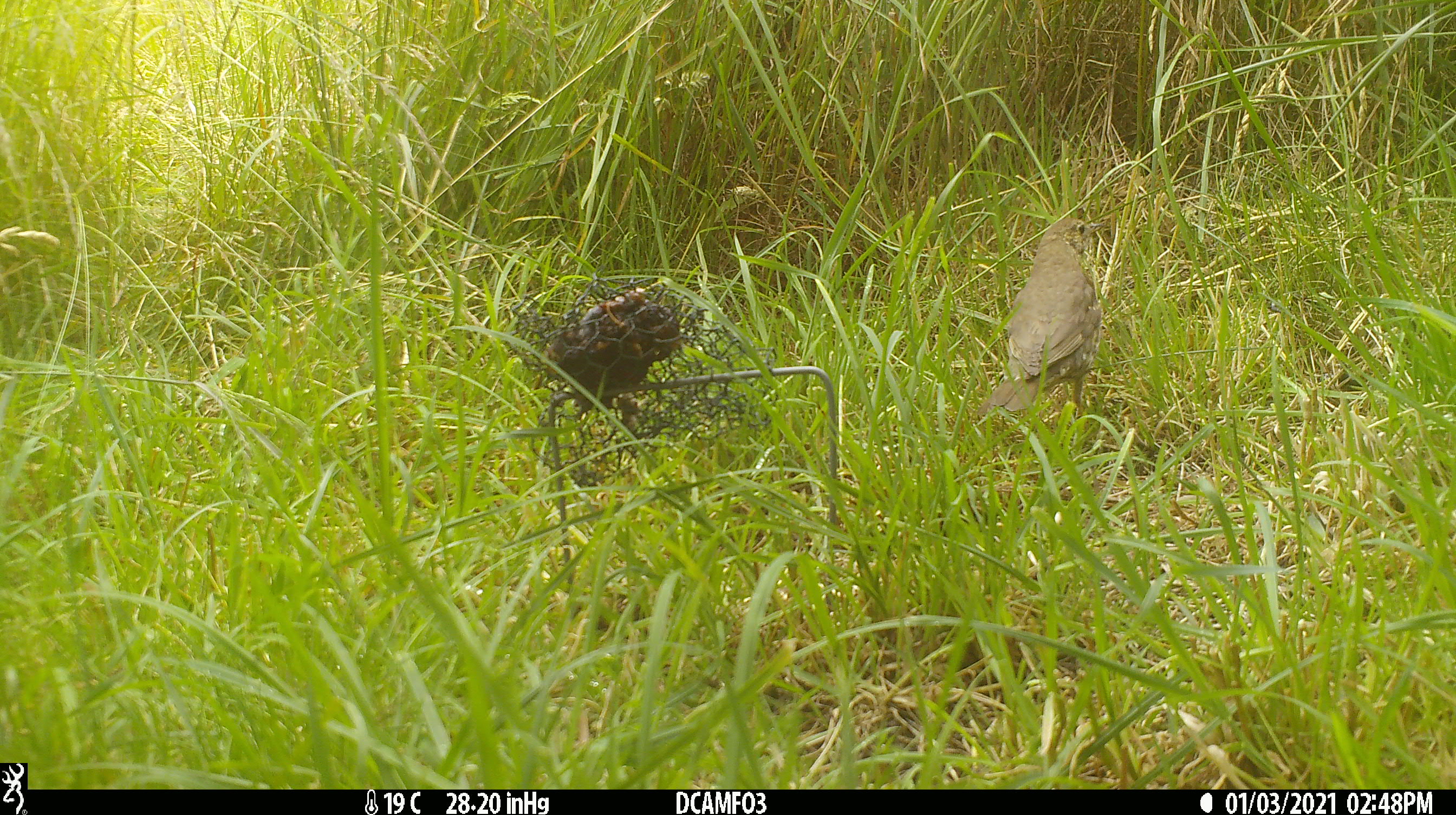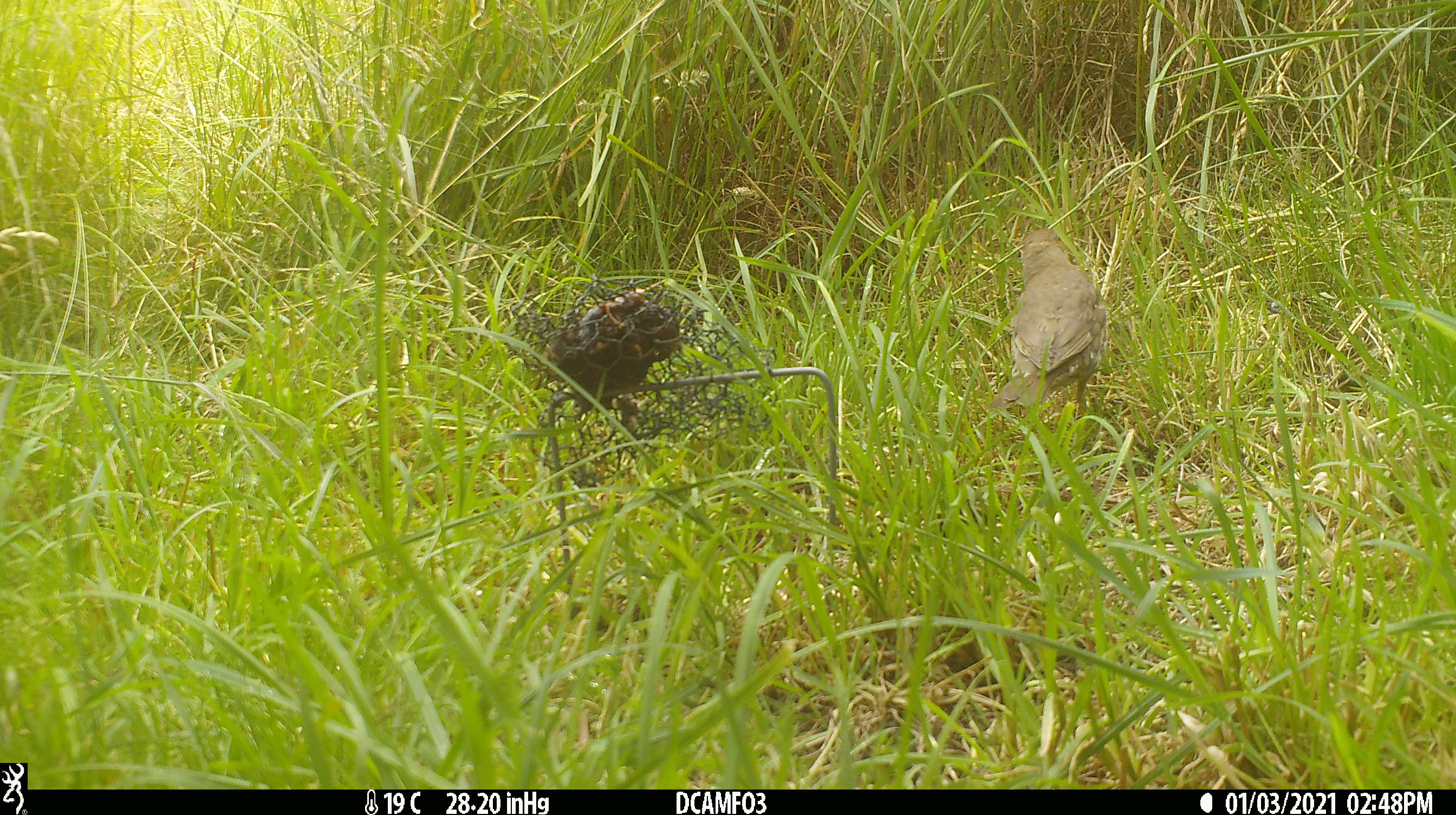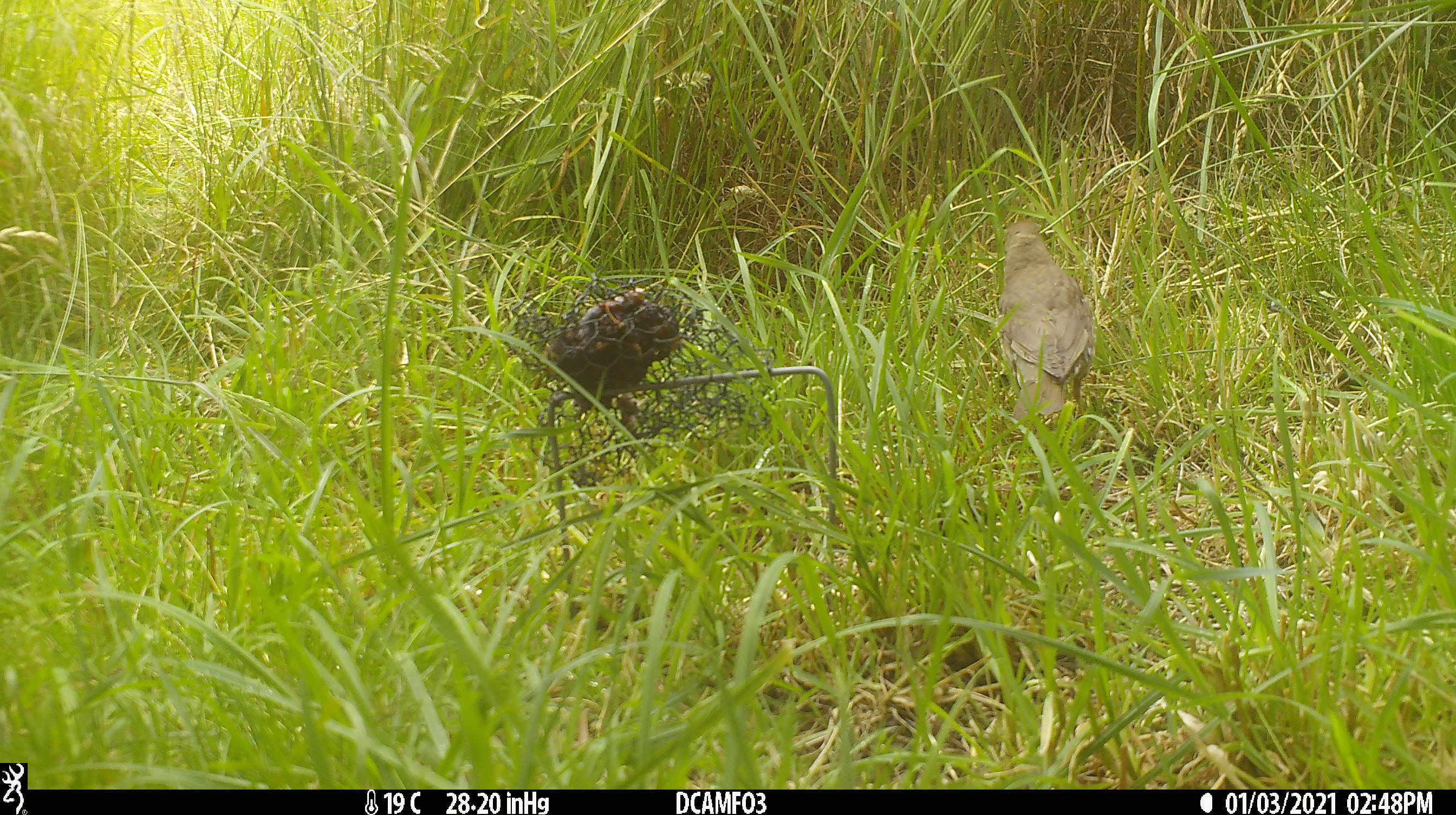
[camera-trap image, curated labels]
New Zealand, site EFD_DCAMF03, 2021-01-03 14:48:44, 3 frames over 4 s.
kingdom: Animalia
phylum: Chordata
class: Aves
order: Passeriformes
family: Turdidae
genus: Turdus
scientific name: Turdus philomelos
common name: song thrush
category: thrush